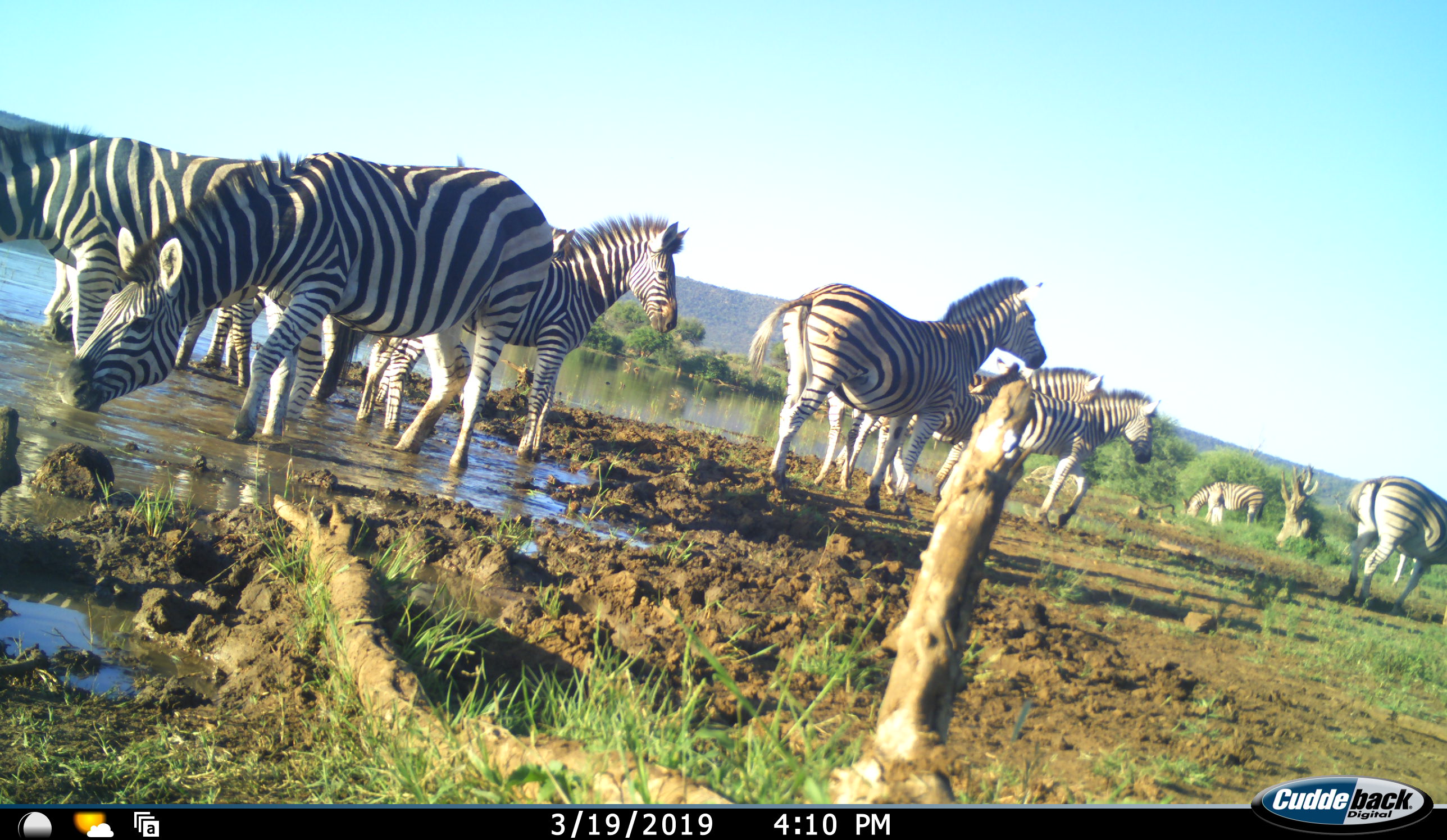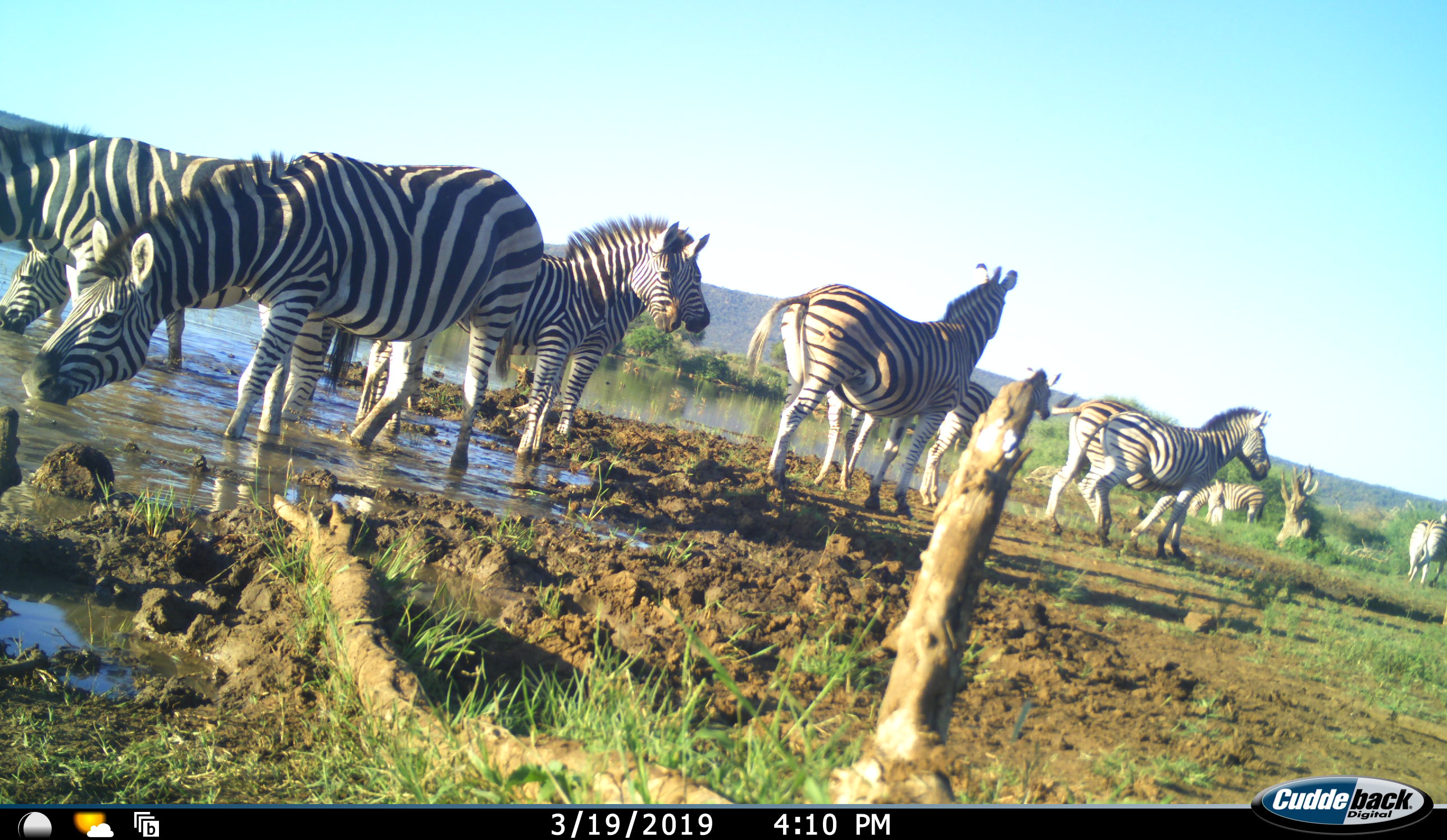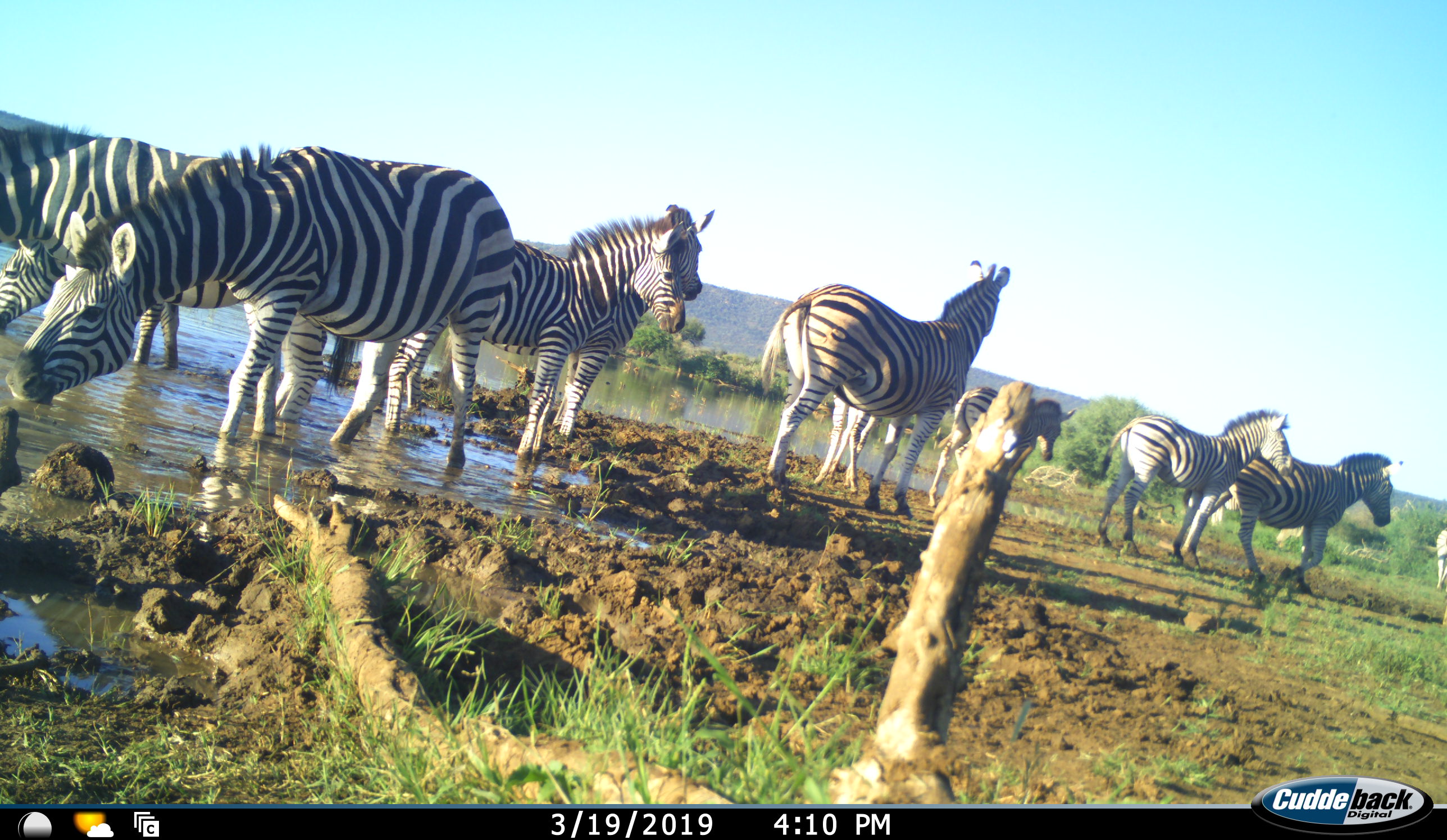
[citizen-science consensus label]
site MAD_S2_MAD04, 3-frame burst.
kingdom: Animalia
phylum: Chordata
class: Mammalia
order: Perissodactyla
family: Equidae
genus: Equus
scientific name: Equus quagga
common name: plains zebra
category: zebraplains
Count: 11-50.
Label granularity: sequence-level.